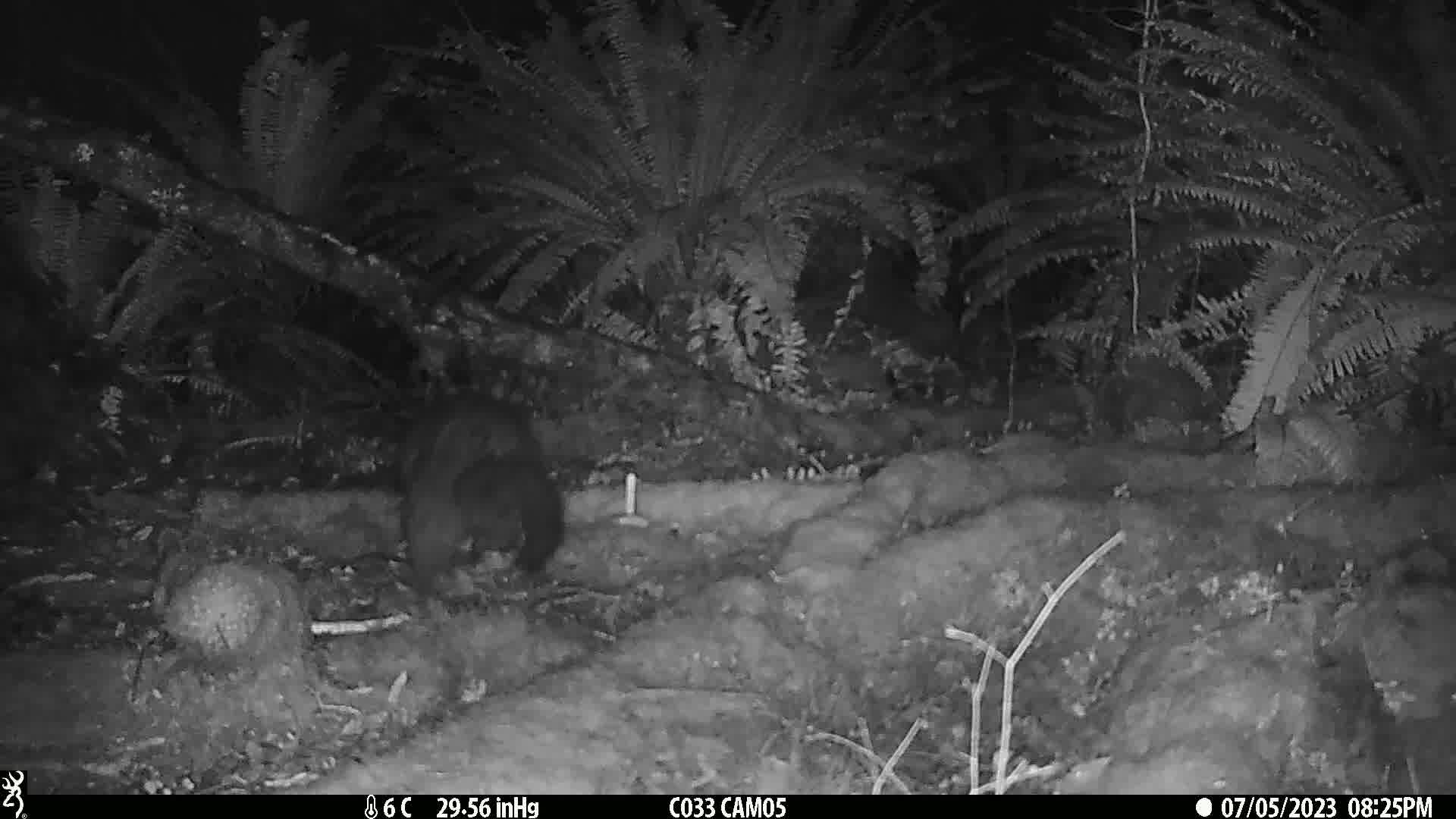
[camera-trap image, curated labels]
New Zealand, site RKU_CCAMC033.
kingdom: Animalia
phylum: Chordata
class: Mammalia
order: Diprotodontia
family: Phalangeridae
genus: Trichosurus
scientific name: Trichosurus vulpecula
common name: common brushtail possum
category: possum